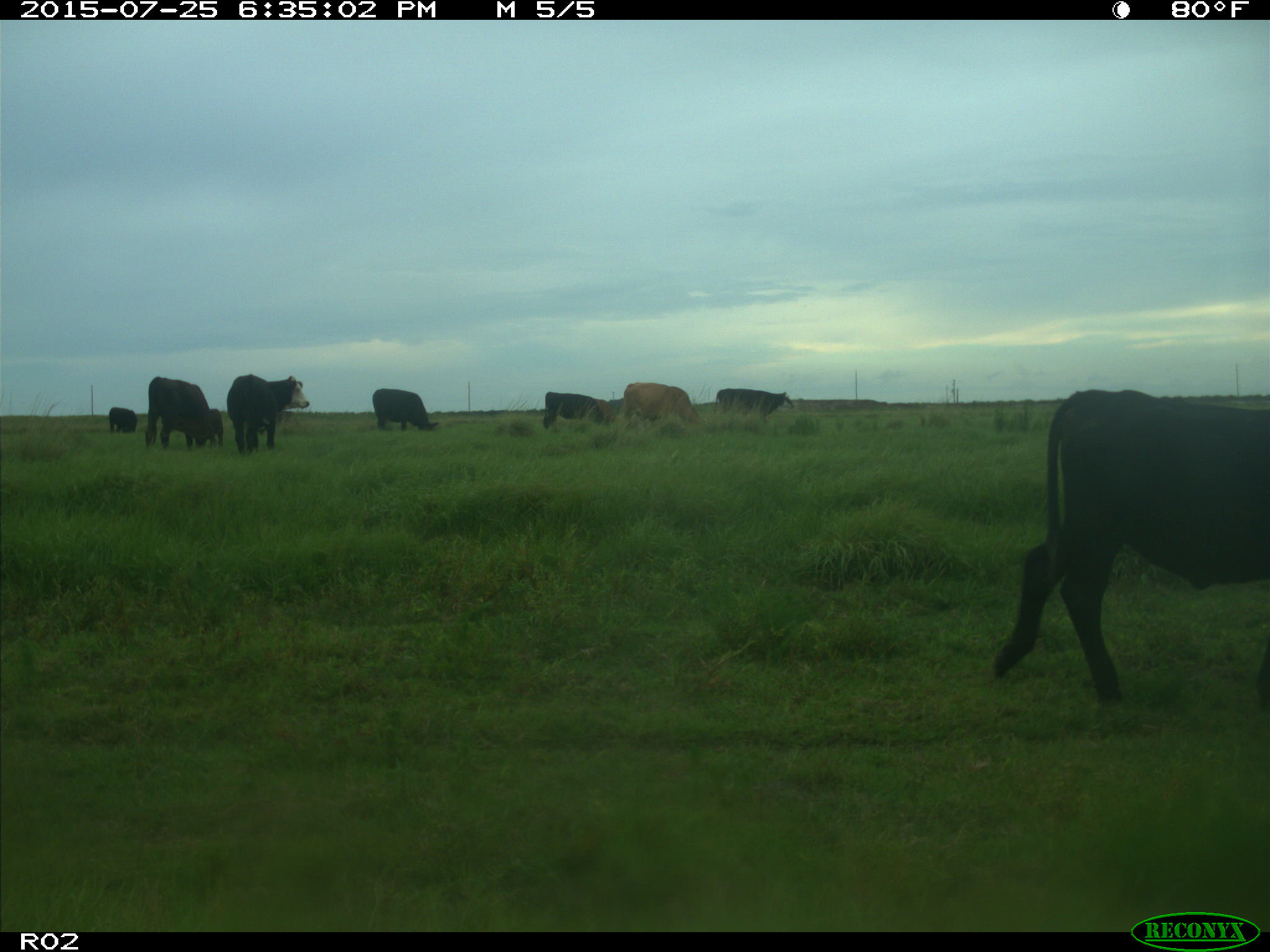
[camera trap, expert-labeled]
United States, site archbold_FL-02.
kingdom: Animalia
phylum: Chordata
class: Mammalia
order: Artiodactyla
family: Bovidae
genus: Bos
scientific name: Bos taurus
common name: domestic cow